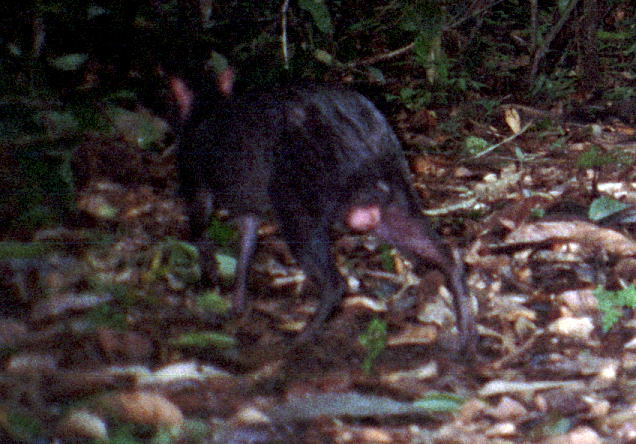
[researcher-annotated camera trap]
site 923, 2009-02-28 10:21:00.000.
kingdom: Animalia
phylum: Chordata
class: Mammalia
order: Rodentia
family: Dasyproctidae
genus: Dasyprocta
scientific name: Dasyprocta fuliginosa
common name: black agouti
Dasyprocta fuliginosa (black agouti).